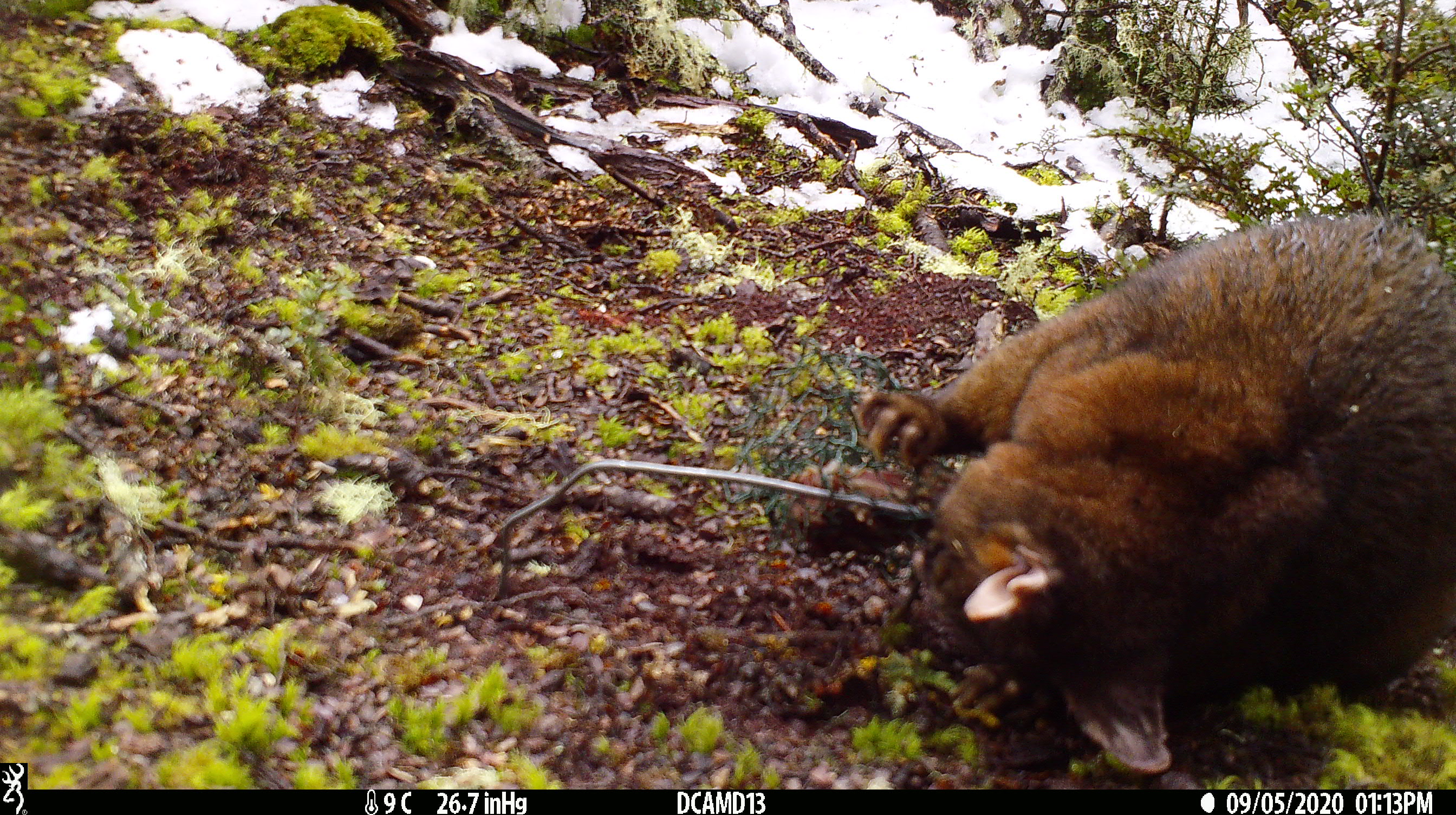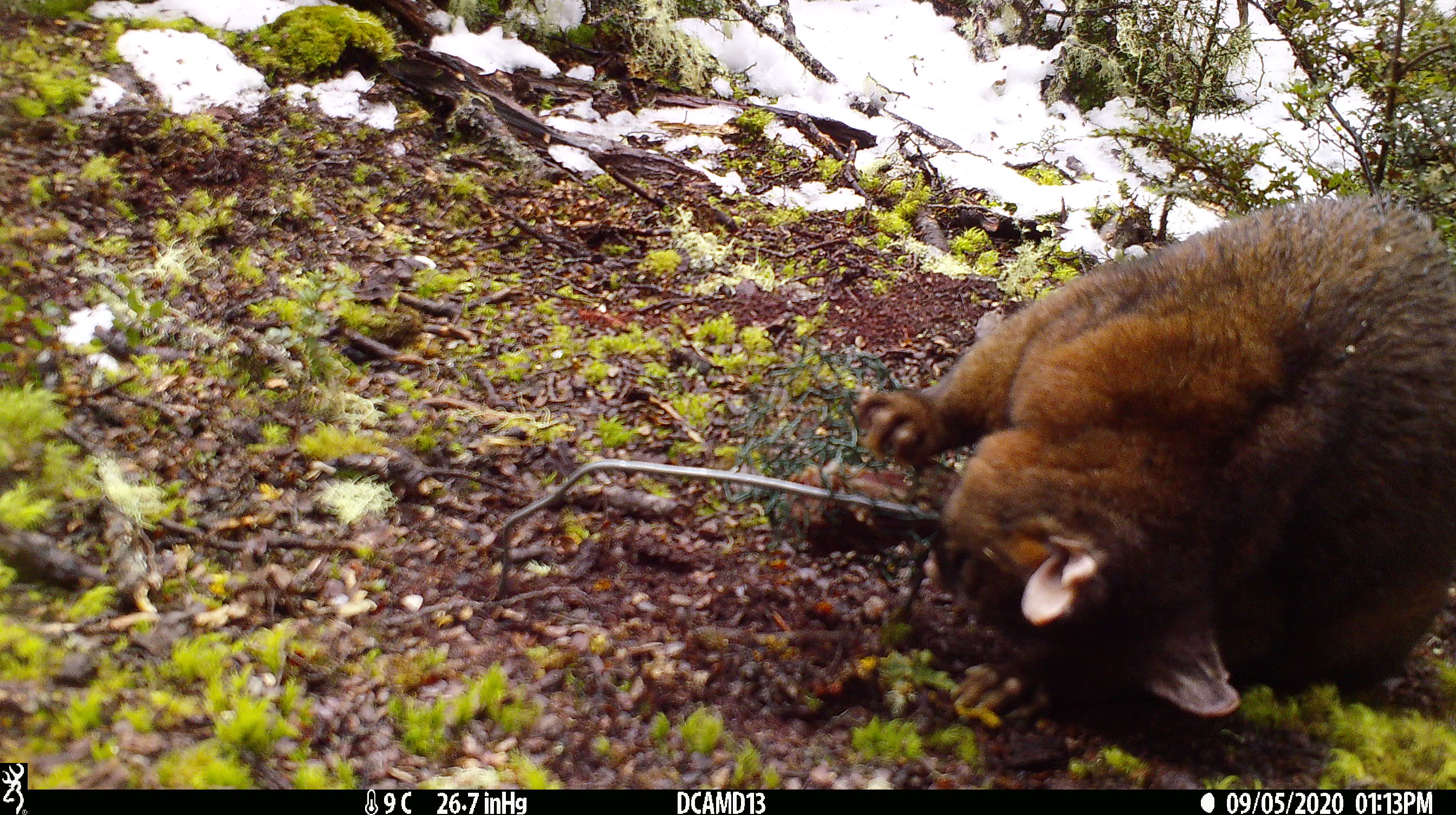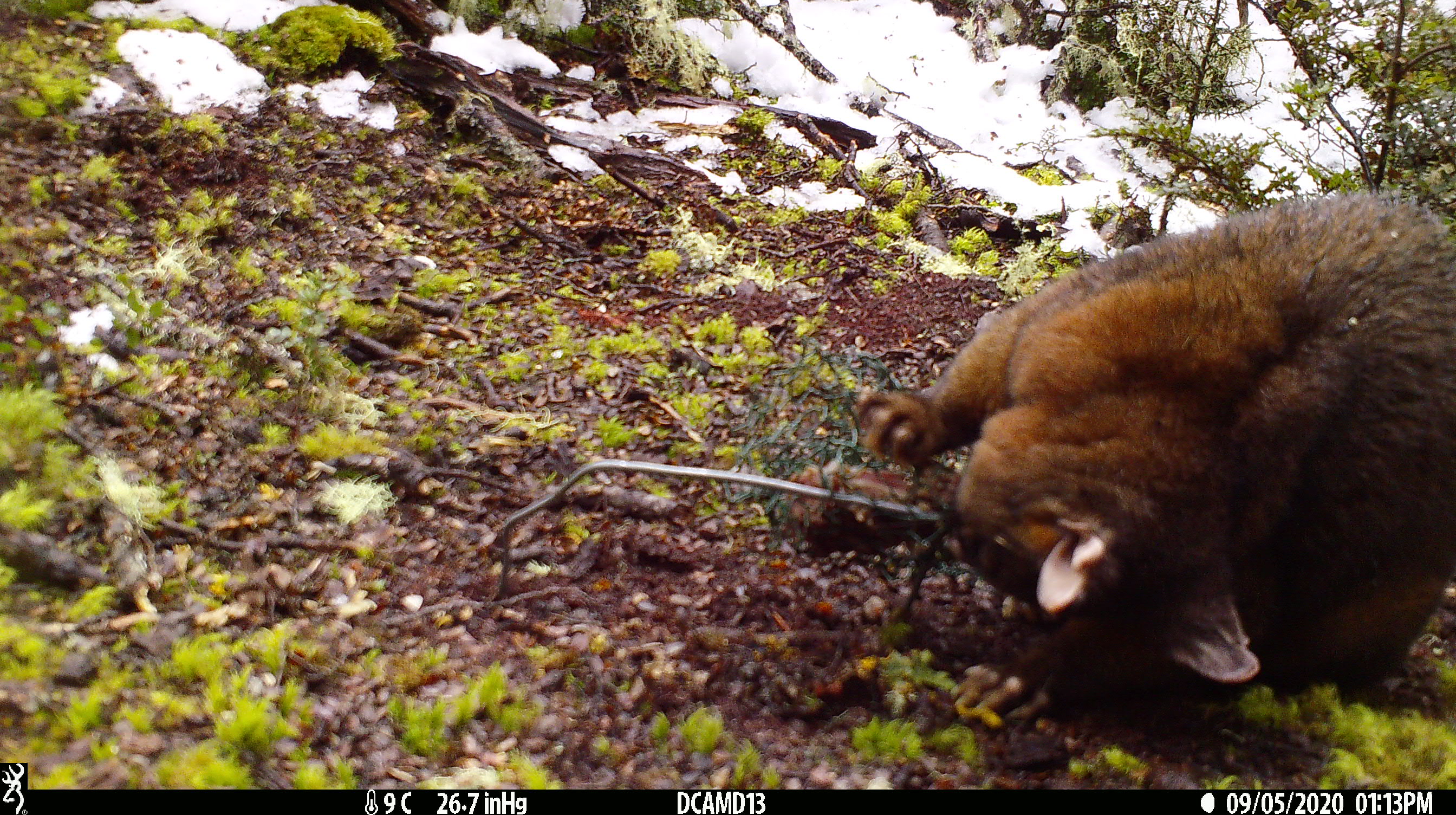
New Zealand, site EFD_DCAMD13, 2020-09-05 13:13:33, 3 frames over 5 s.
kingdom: Animalia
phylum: Chordata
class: Mammalia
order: Diprotodontia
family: Phalangeridae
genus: Trichosurus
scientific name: Trichosurus vulpecula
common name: common brushtail possum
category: possum